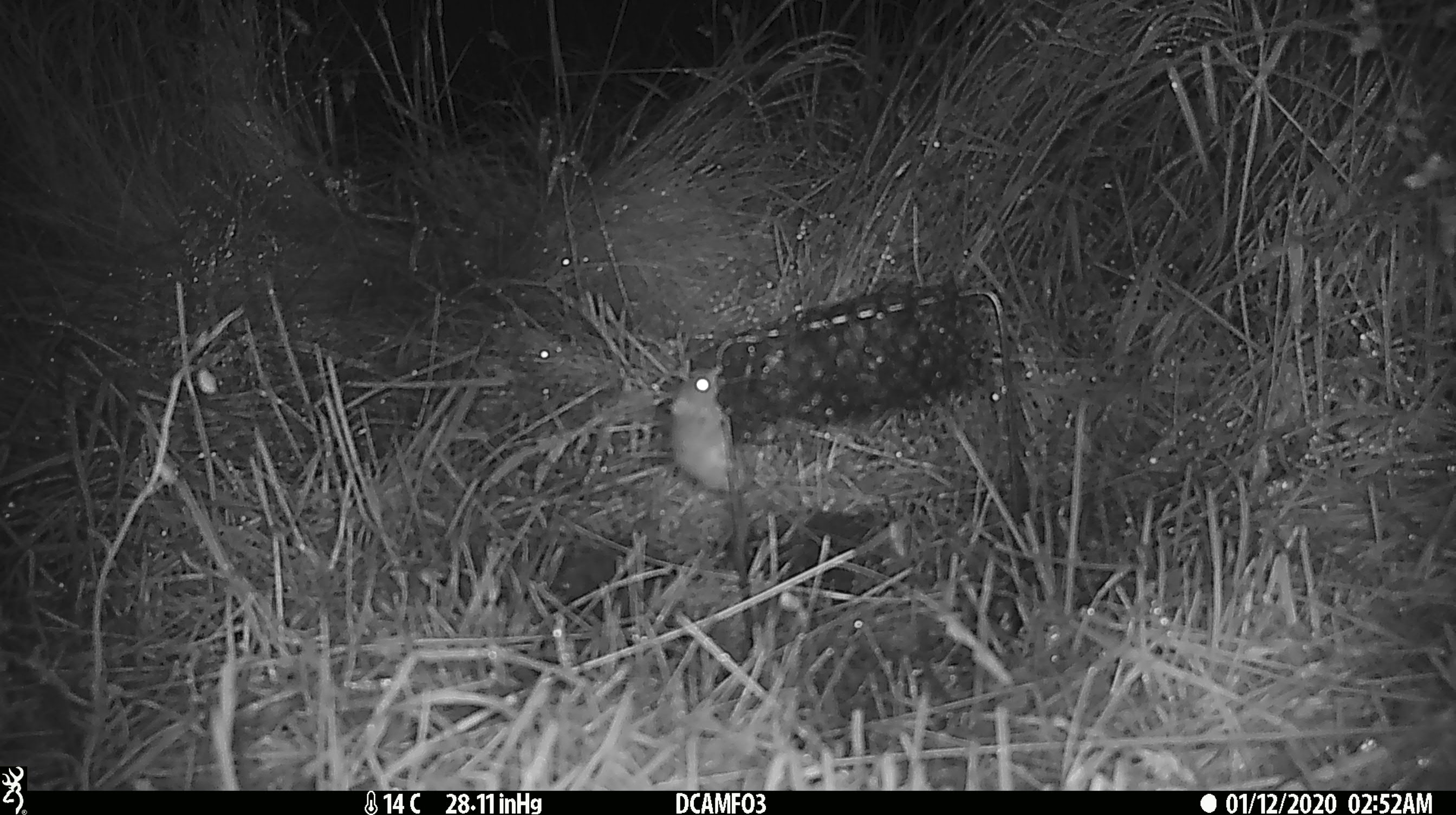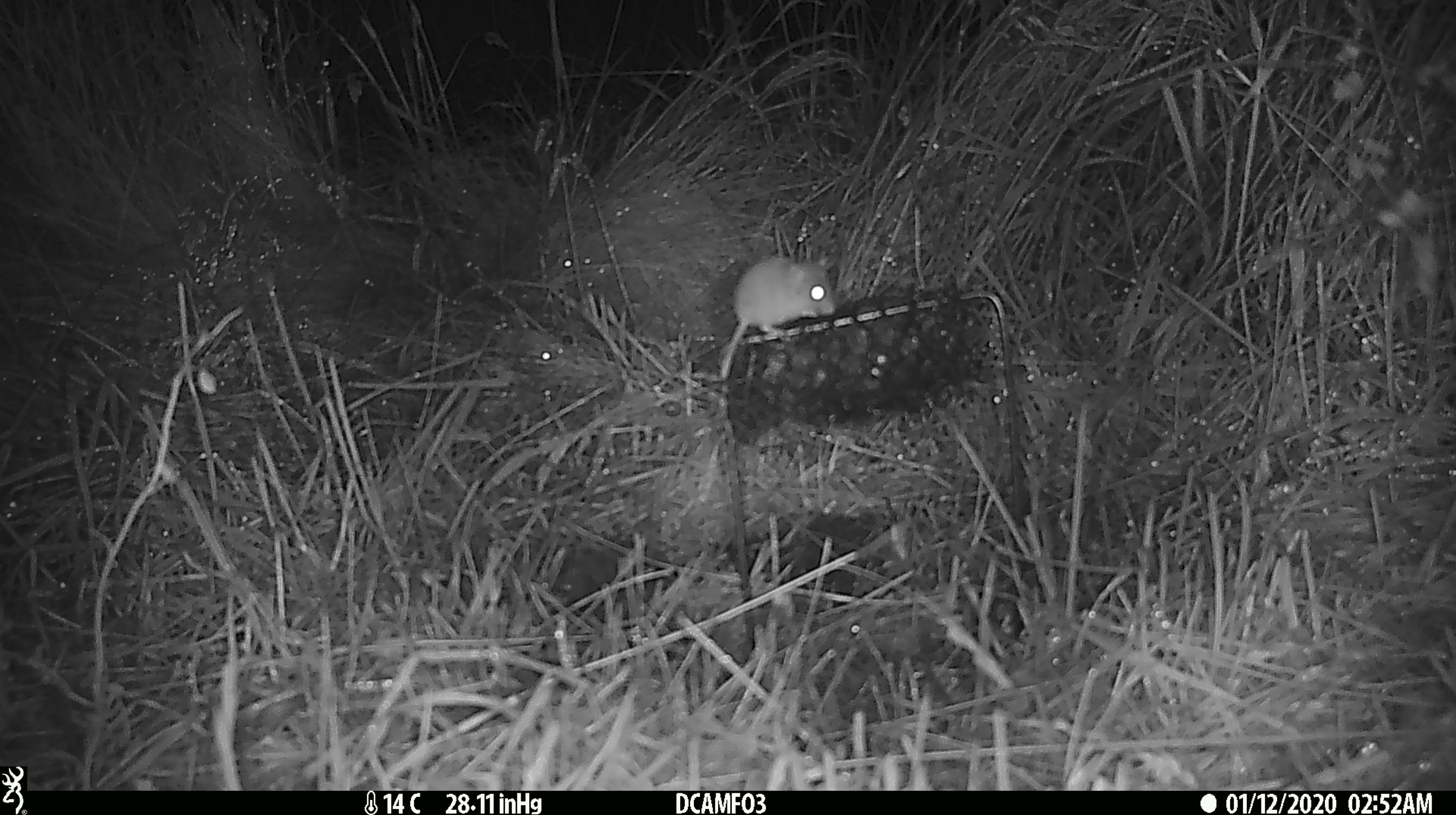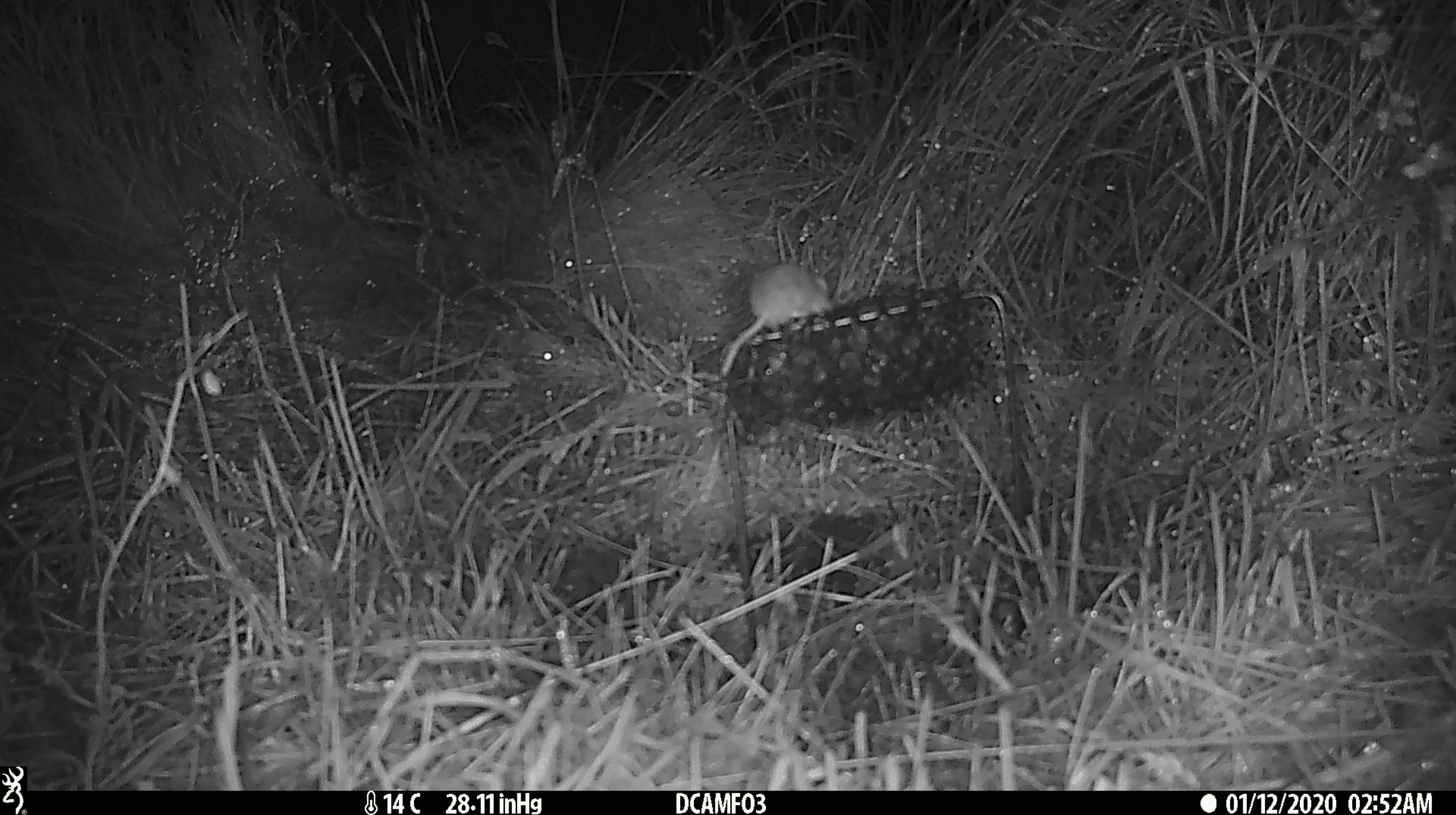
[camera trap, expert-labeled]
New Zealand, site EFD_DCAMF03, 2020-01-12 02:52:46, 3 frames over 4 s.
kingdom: Animalia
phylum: Chordata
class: Mammalia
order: Rodentia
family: Muridae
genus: Mus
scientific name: Mus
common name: mouse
Mouse (Mus).